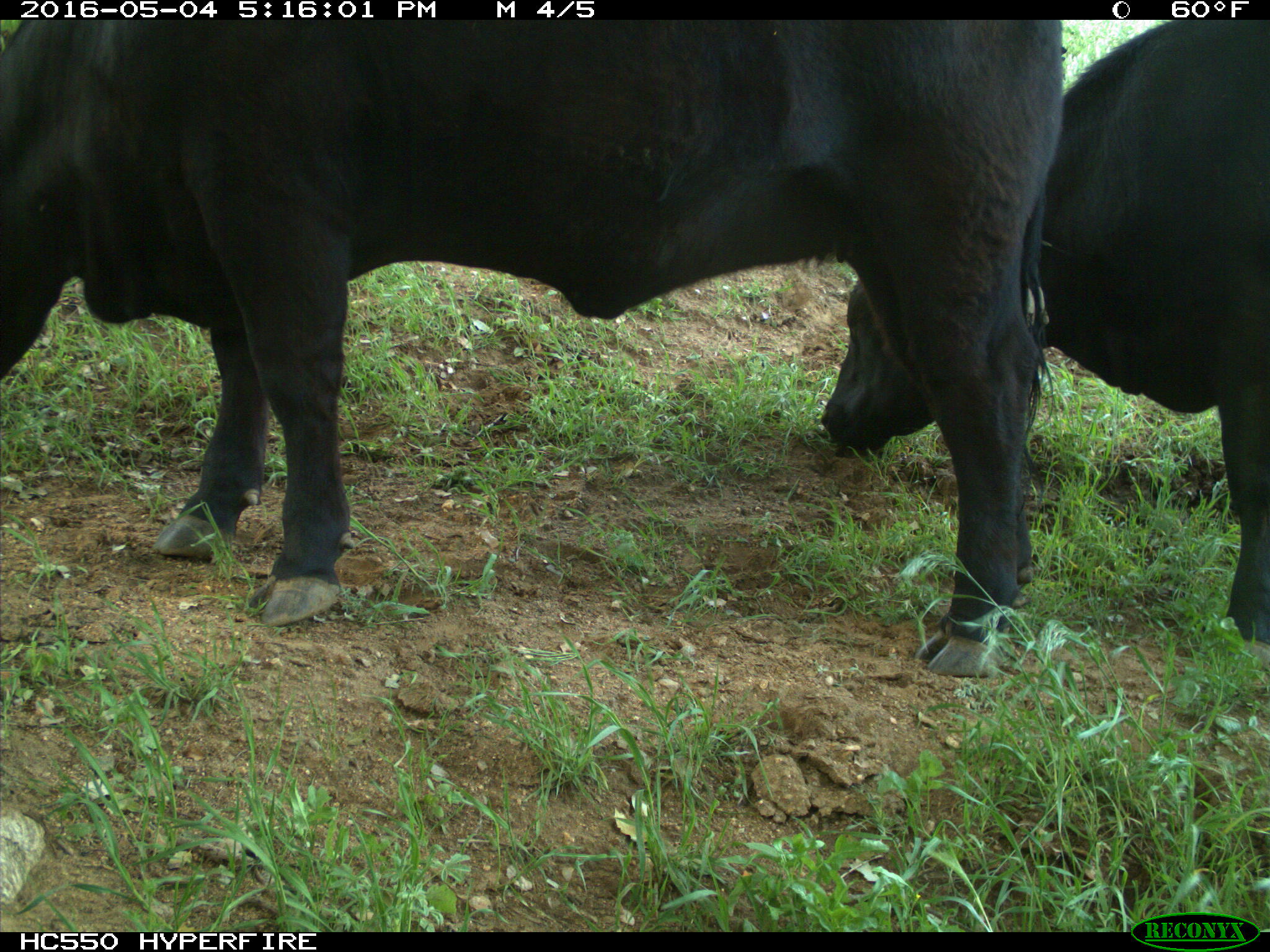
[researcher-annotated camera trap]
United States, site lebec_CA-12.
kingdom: Animalia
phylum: Chordata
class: Mammalia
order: Artiodactyla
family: Bovidae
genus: Bos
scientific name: Bos taurus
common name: domestic cow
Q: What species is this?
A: Bos taurus (domestic cow).